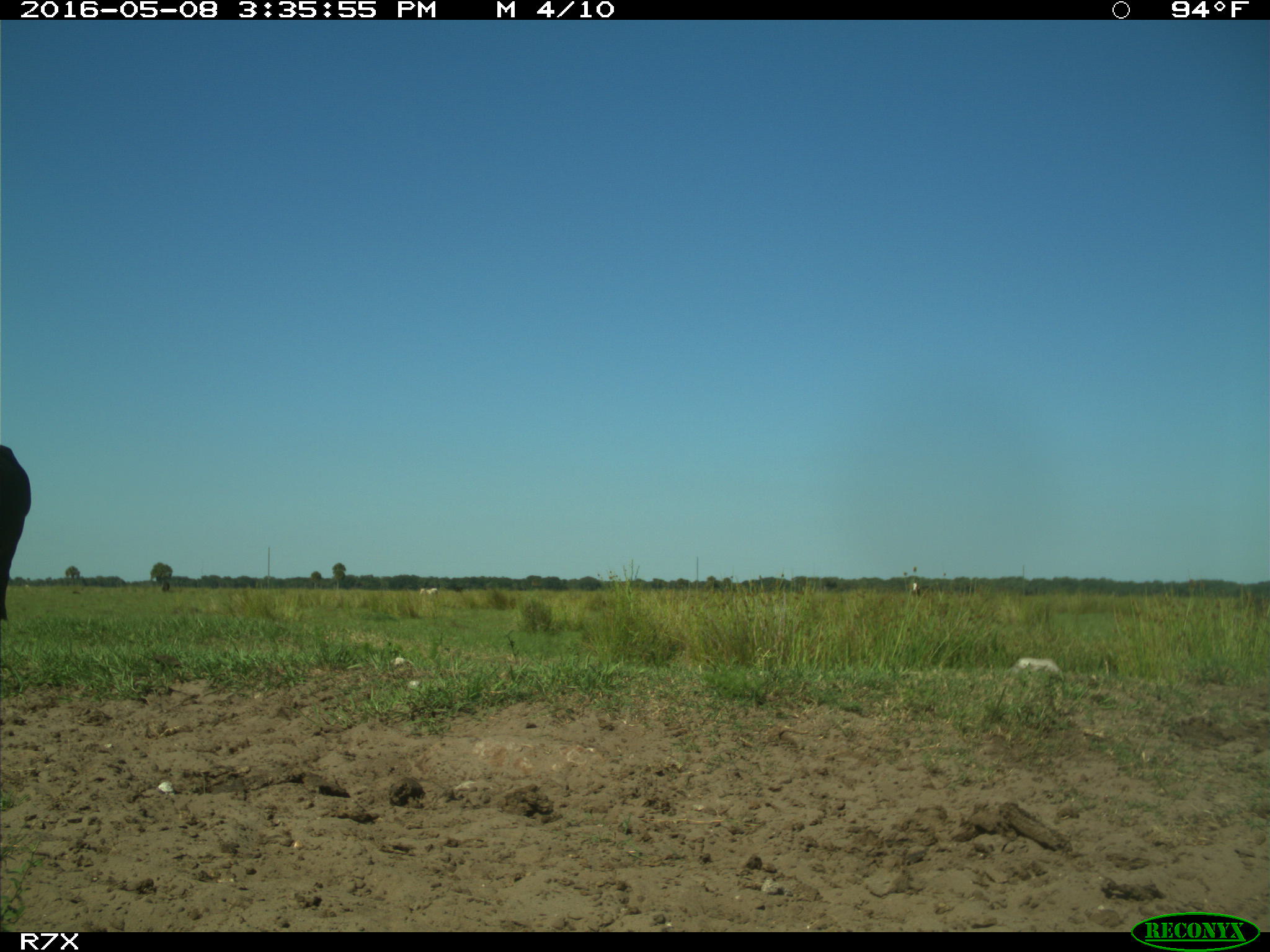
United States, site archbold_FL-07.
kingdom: Animalia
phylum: Chordata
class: Mammalia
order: Artiodactyla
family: Bovidae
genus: Bos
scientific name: Bos taurus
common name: domestic cow